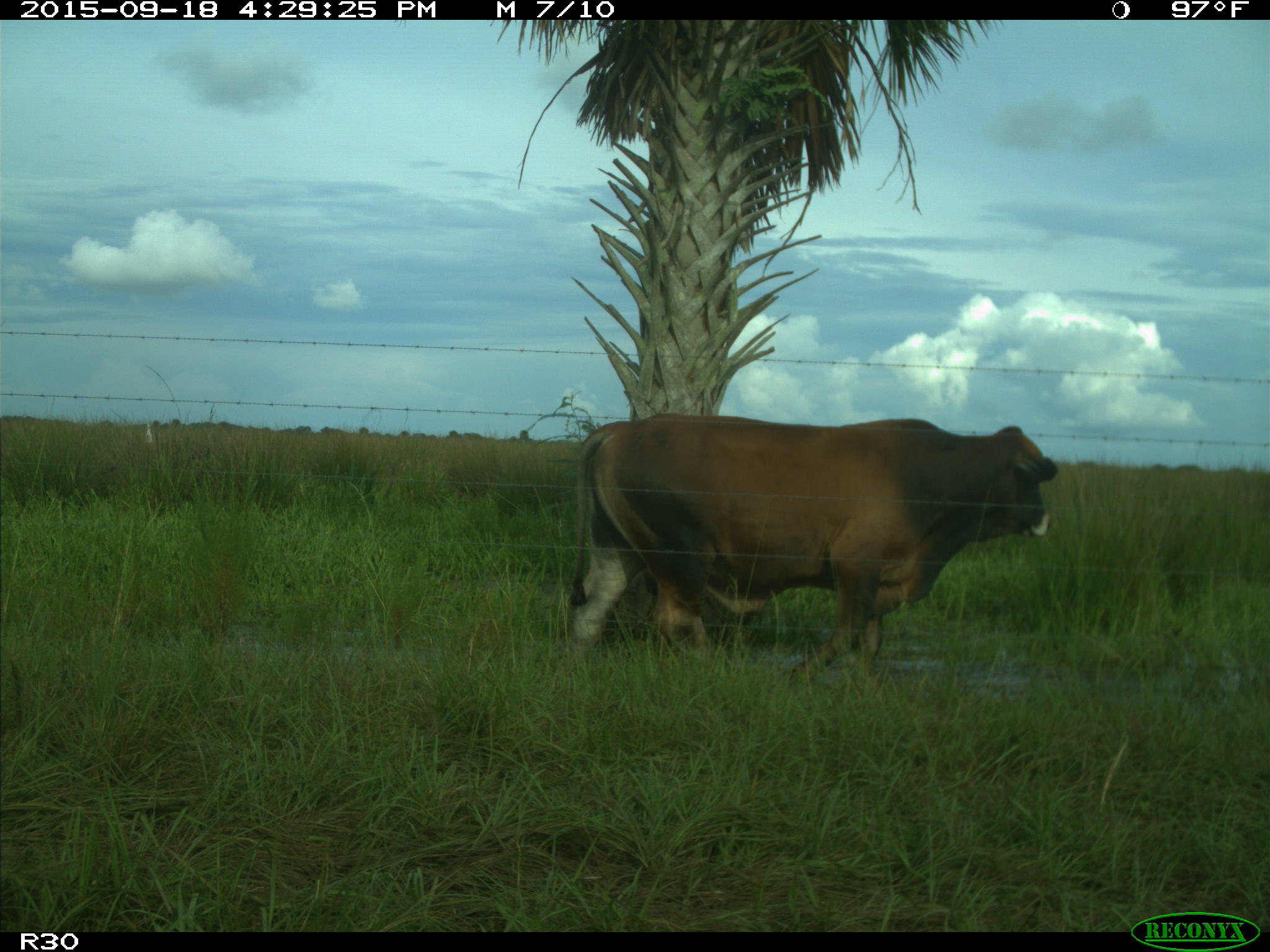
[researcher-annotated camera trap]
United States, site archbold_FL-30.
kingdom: Animalia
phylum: Chordata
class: Mammalia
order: Artiodactyla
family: Bovidae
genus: Bos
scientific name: Bos taurus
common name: domestic cow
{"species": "Bos taurus (domestic cow)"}